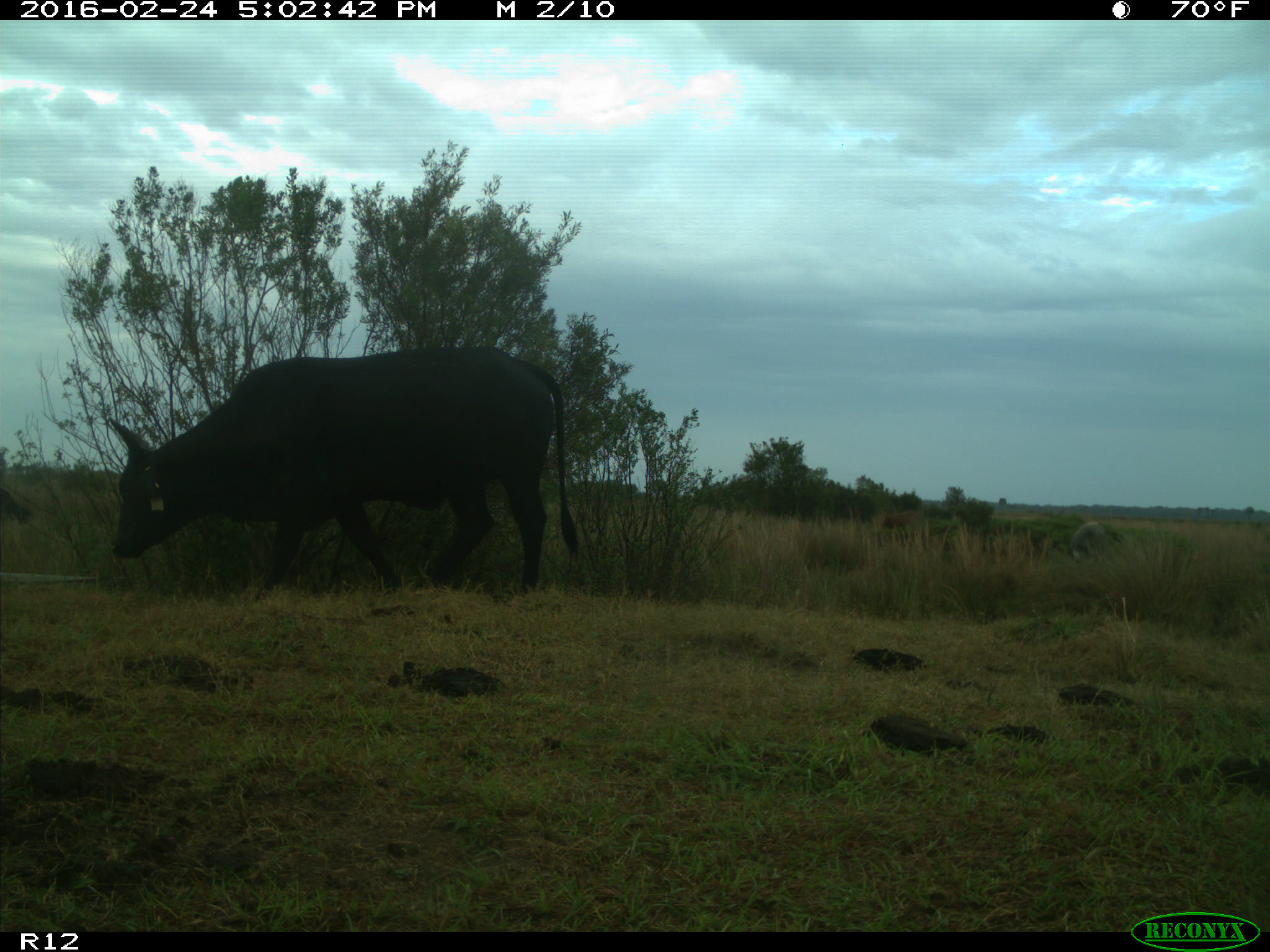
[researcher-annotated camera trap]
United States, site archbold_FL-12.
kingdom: Animalia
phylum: Chordata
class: Mammalia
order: Artiodactyla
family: Bovidae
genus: Bos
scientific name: Bos taurus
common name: domestic cow